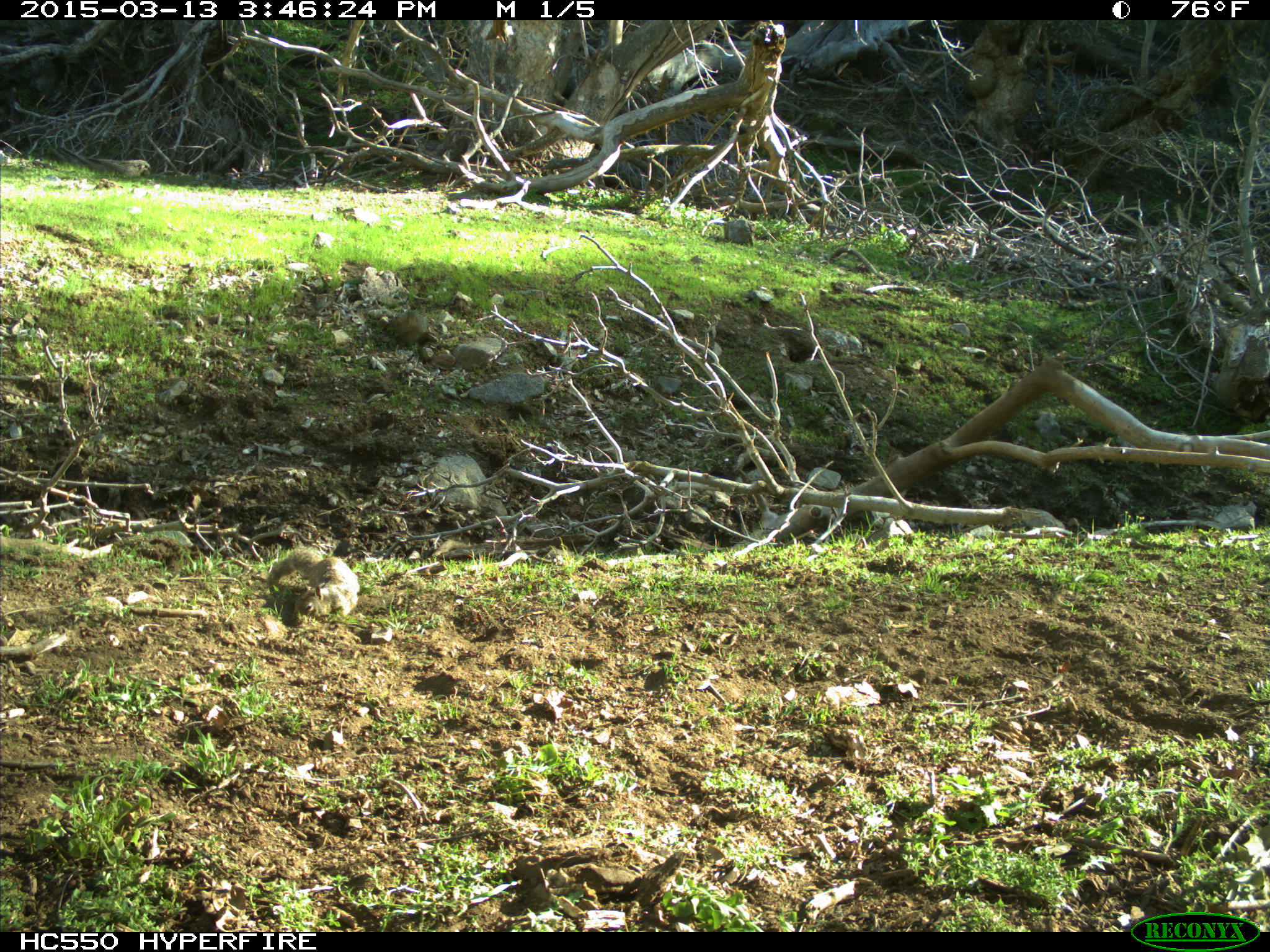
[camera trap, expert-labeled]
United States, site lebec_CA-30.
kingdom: Animalia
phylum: Chordata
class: Mammalia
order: Rodentia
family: Sciuridae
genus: Otospermophilus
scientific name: Otospermophilus beecheyi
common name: california ground squirrel